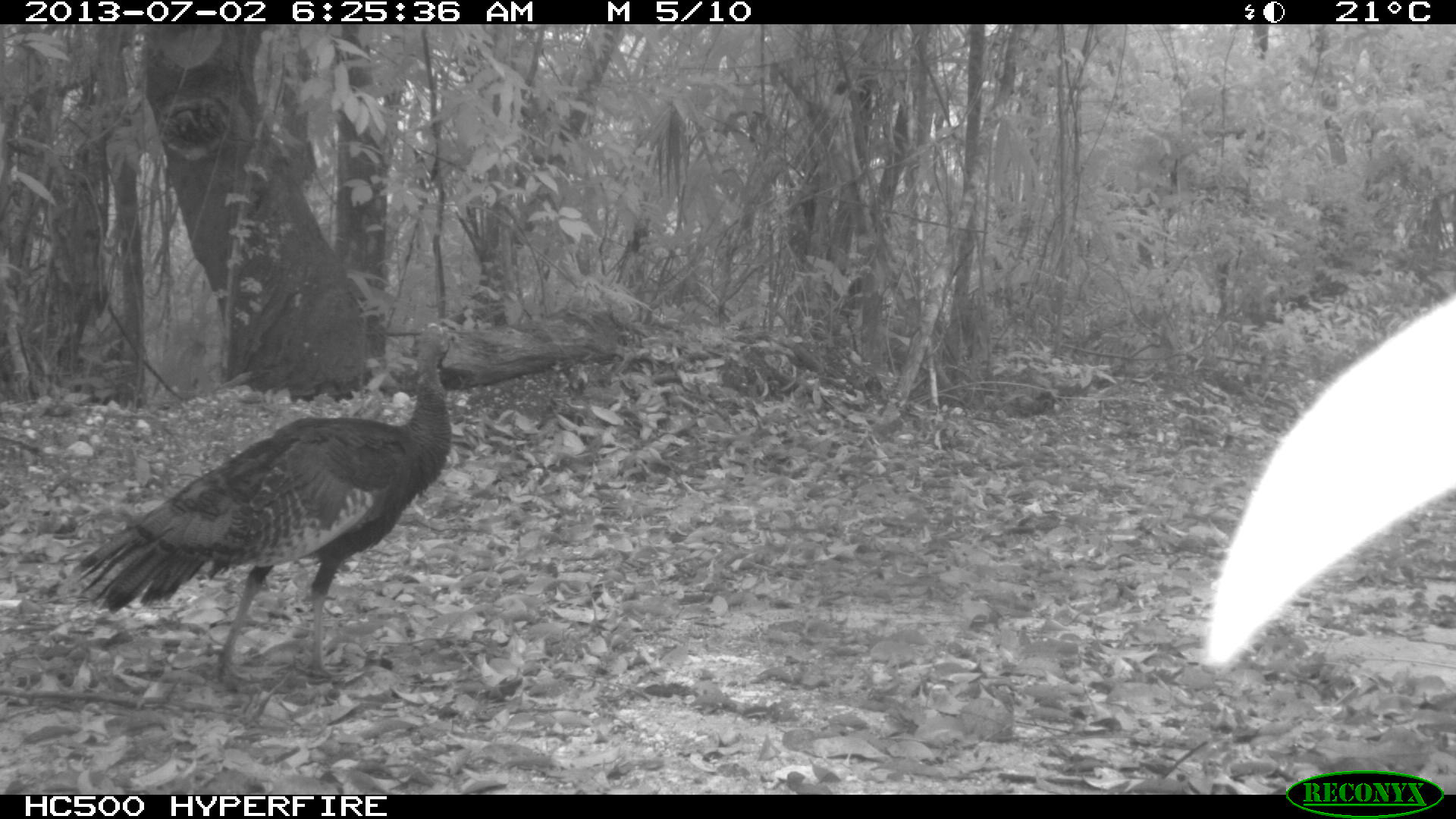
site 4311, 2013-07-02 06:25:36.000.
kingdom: Animalia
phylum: Chordata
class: Aves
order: Galliformes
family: Phasianidae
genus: Meleagris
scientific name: Meleagris ocellata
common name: ocellated turkey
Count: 1.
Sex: male.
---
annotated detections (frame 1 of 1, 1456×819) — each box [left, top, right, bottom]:
meleagris ocellata: [72, 322, 461, 682]